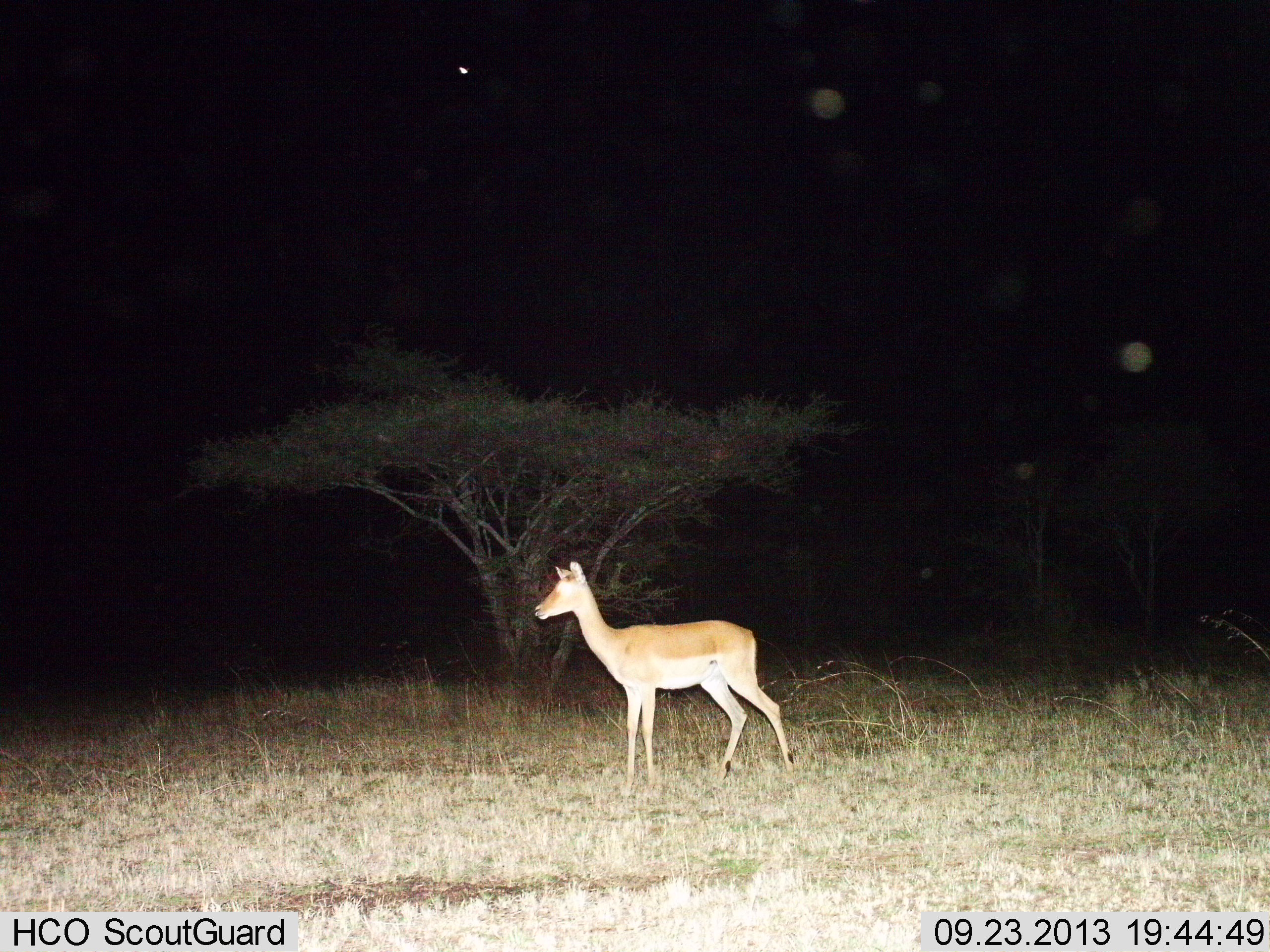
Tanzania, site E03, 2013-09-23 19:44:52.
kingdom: Animalia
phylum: Chordata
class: Mammalia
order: Artiodactyla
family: Bovidae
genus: Aepyceros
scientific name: Aepyceros melampus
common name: impala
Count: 1.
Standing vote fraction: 100%.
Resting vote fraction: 0%.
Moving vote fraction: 0%.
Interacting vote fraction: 0%.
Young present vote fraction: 0%.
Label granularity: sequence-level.